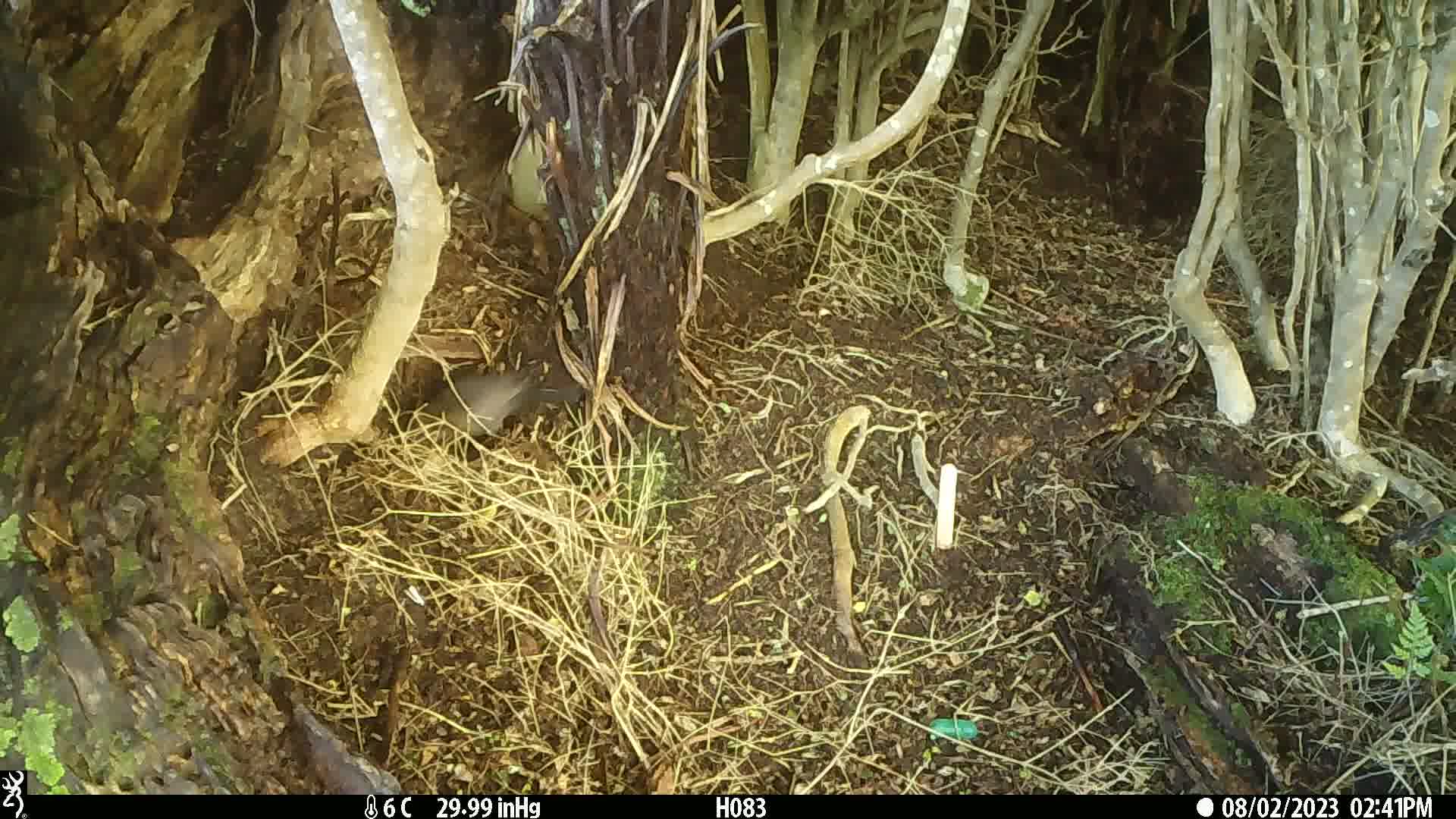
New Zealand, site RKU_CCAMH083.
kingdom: Animalia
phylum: Chordata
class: Aves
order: Passeriformes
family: Turdidae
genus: Turdus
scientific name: Turdus philomelos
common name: song thrush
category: thrush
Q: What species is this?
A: Thrush (song thrush) (Turdus philomelos).